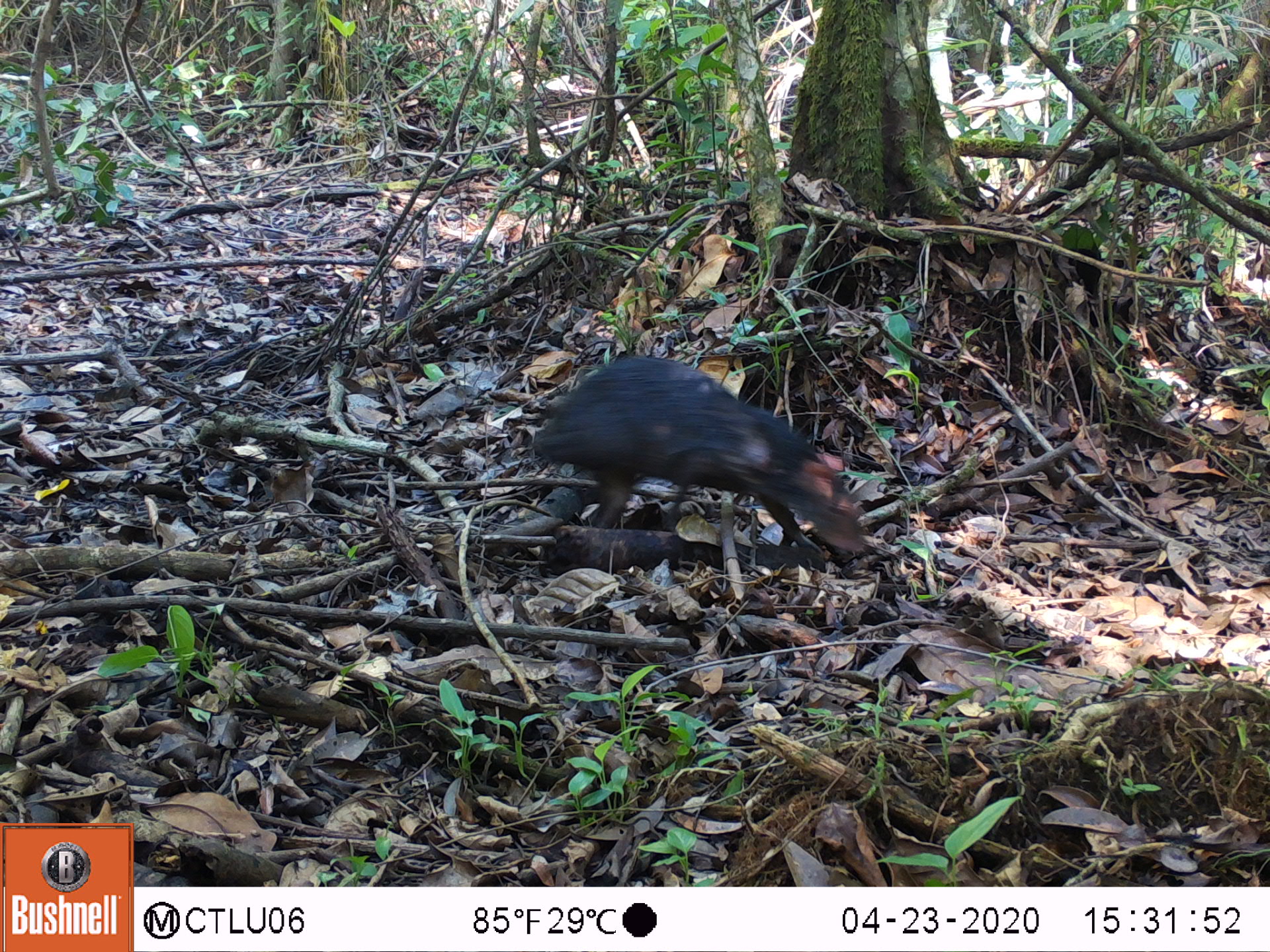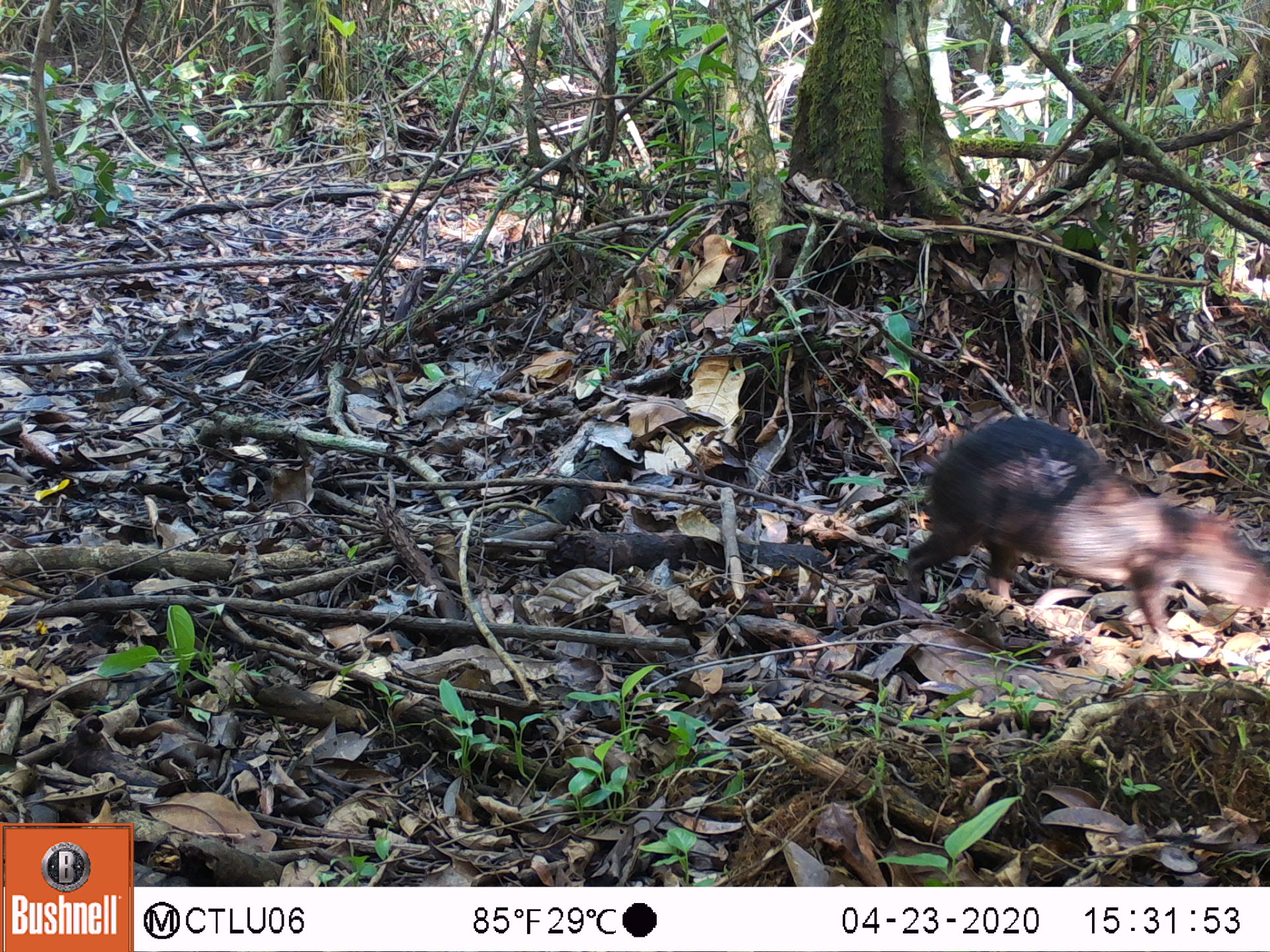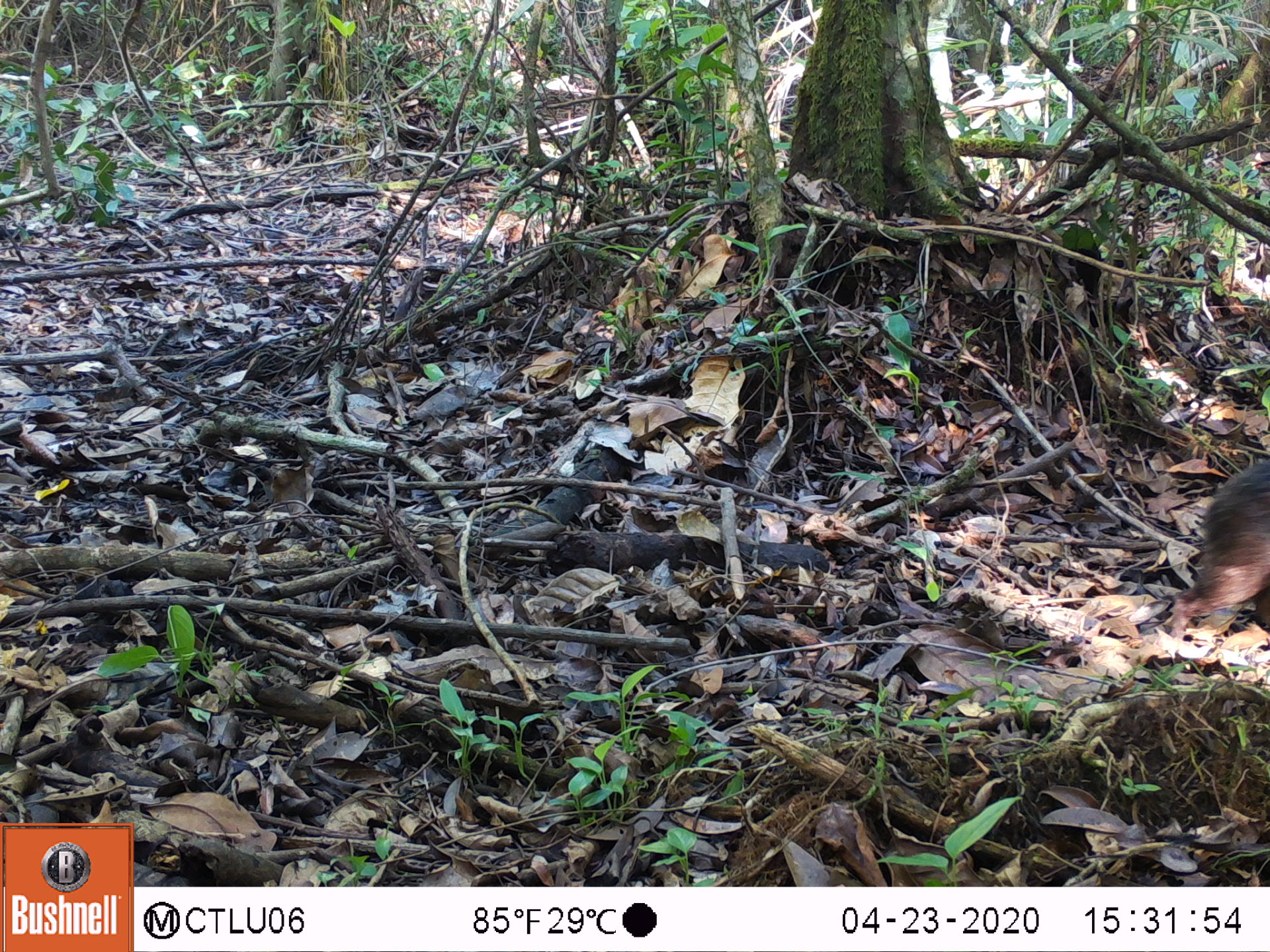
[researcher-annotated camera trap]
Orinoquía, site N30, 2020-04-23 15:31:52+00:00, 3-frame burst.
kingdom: Animalia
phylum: Chordata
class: Mammalia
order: Rodentia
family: Dasyproctidae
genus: Dasyprocta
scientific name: Dasyprocta fuliginosa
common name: black agouti